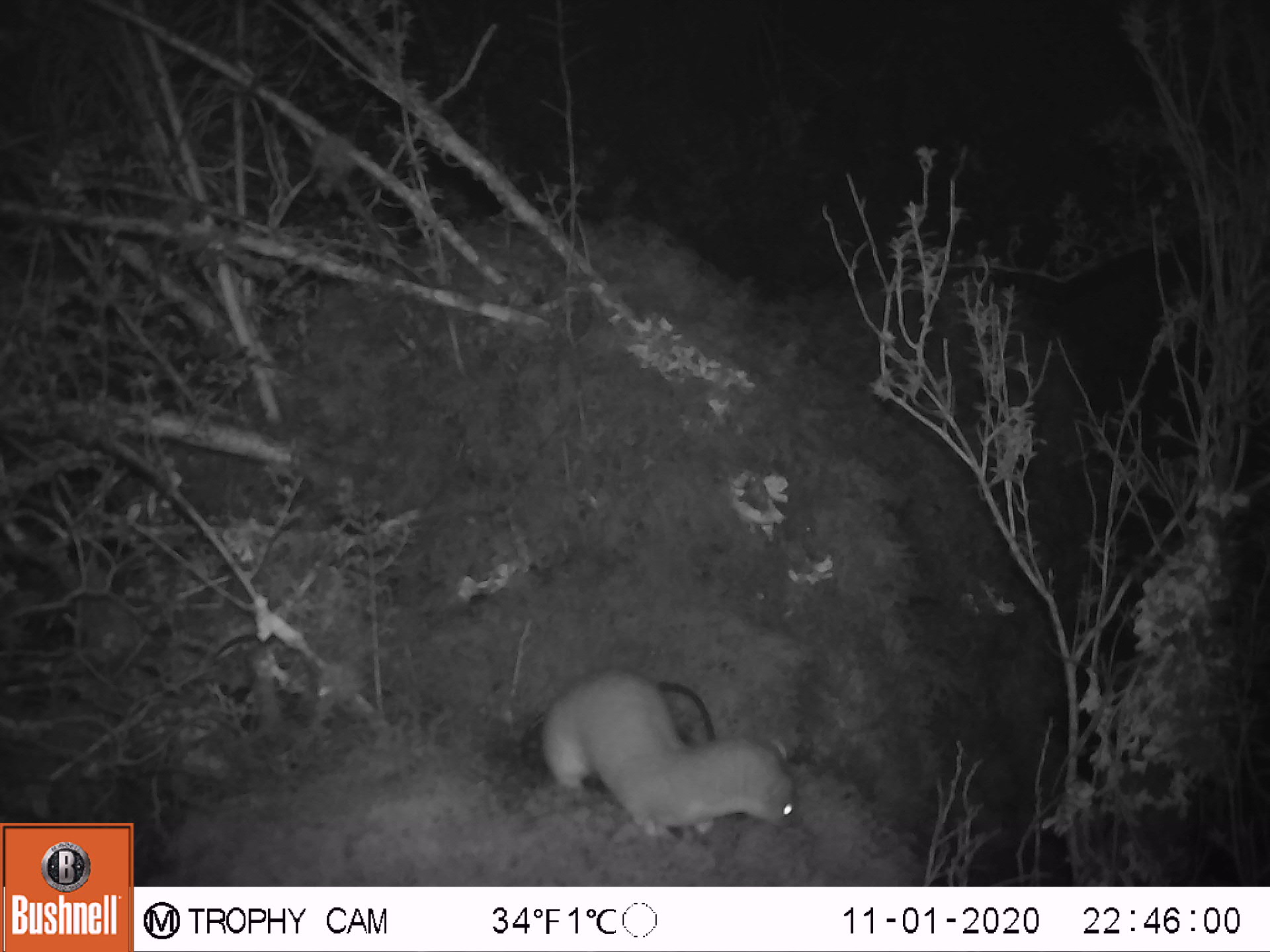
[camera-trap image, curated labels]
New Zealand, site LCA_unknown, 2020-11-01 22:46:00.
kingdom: Animalia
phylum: Chordata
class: Mammalia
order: Carnivora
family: Mustelidae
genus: Mustela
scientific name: Mustela erminea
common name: stoat